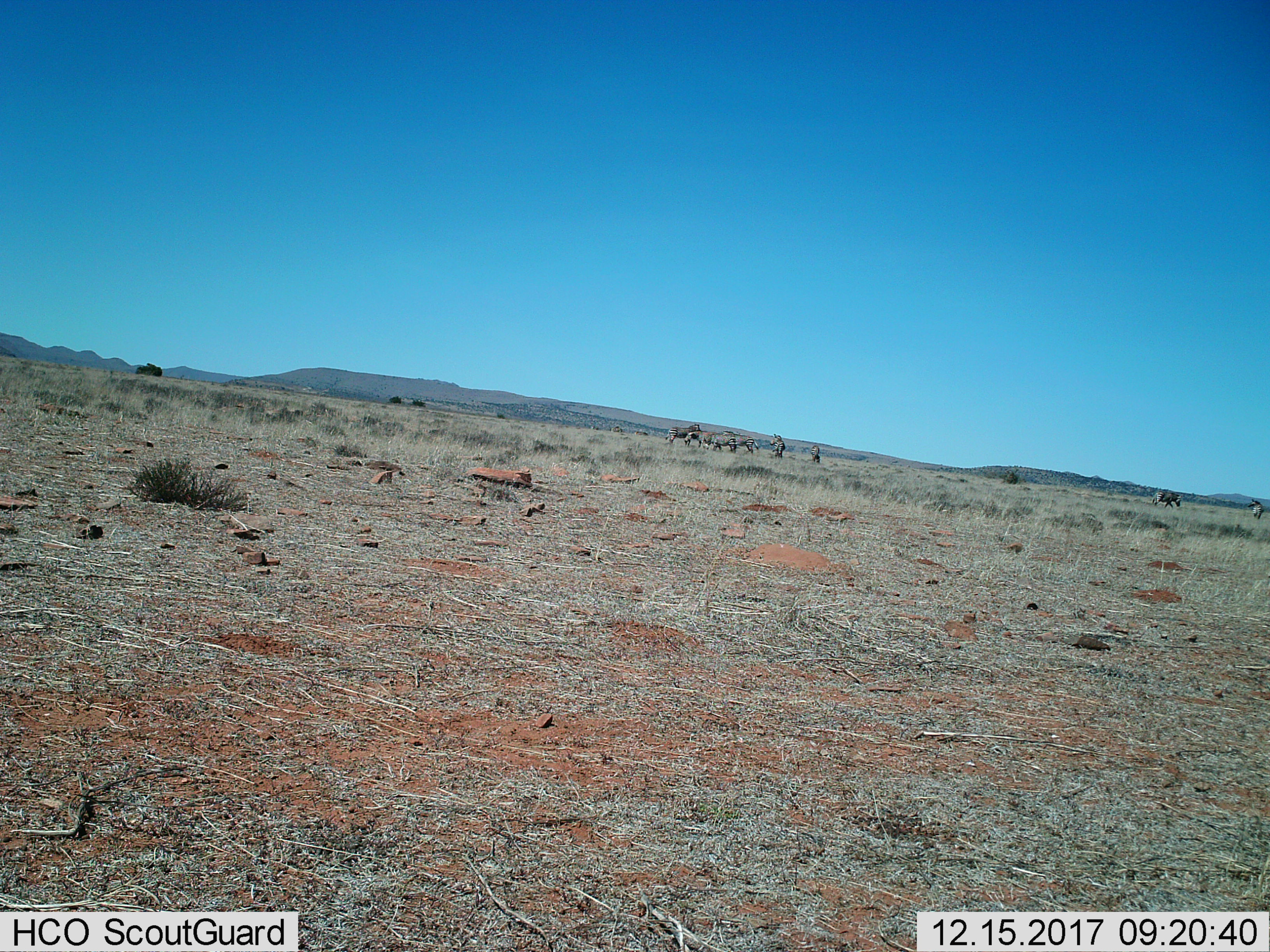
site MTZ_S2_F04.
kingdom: Animalia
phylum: Chordata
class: Mammalia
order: Perissodactyla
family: Equidae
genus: Equus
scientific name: Equus zebra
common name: mountain zebra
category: zebramountain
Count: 8.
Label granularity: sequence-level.